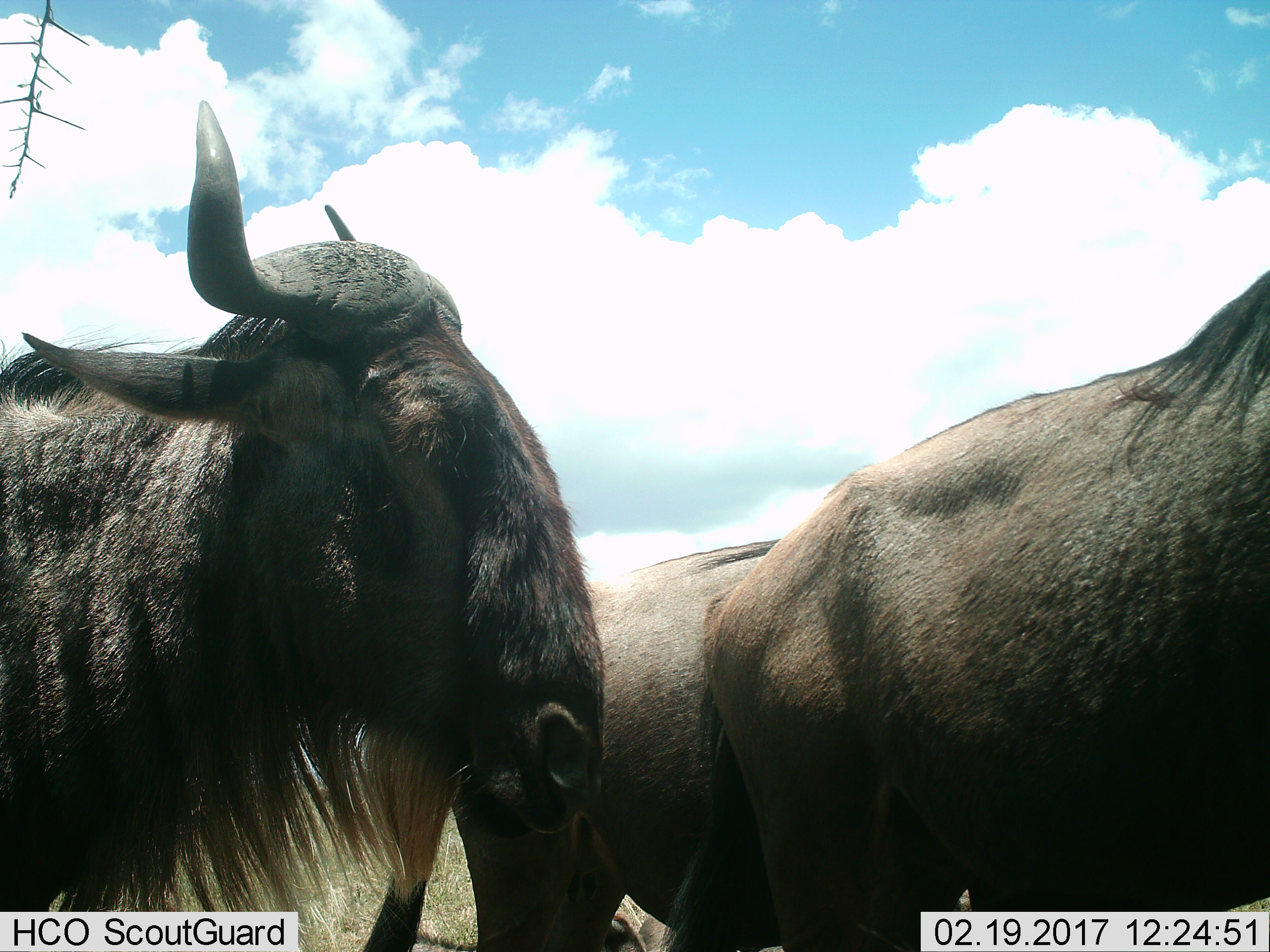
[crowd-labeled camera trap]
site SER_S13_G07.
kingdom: Animalia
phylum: Chordata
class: Mammalia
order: Artiodactyla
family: Bovidae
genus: Connochaetes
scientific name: Connochaetes taurinus taurinus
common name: blue wildebeest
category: wildebeestblue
Wildebeestblue (blue wildebeest) (Connochaetes taurinus taurinus), count 3. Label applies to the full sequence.